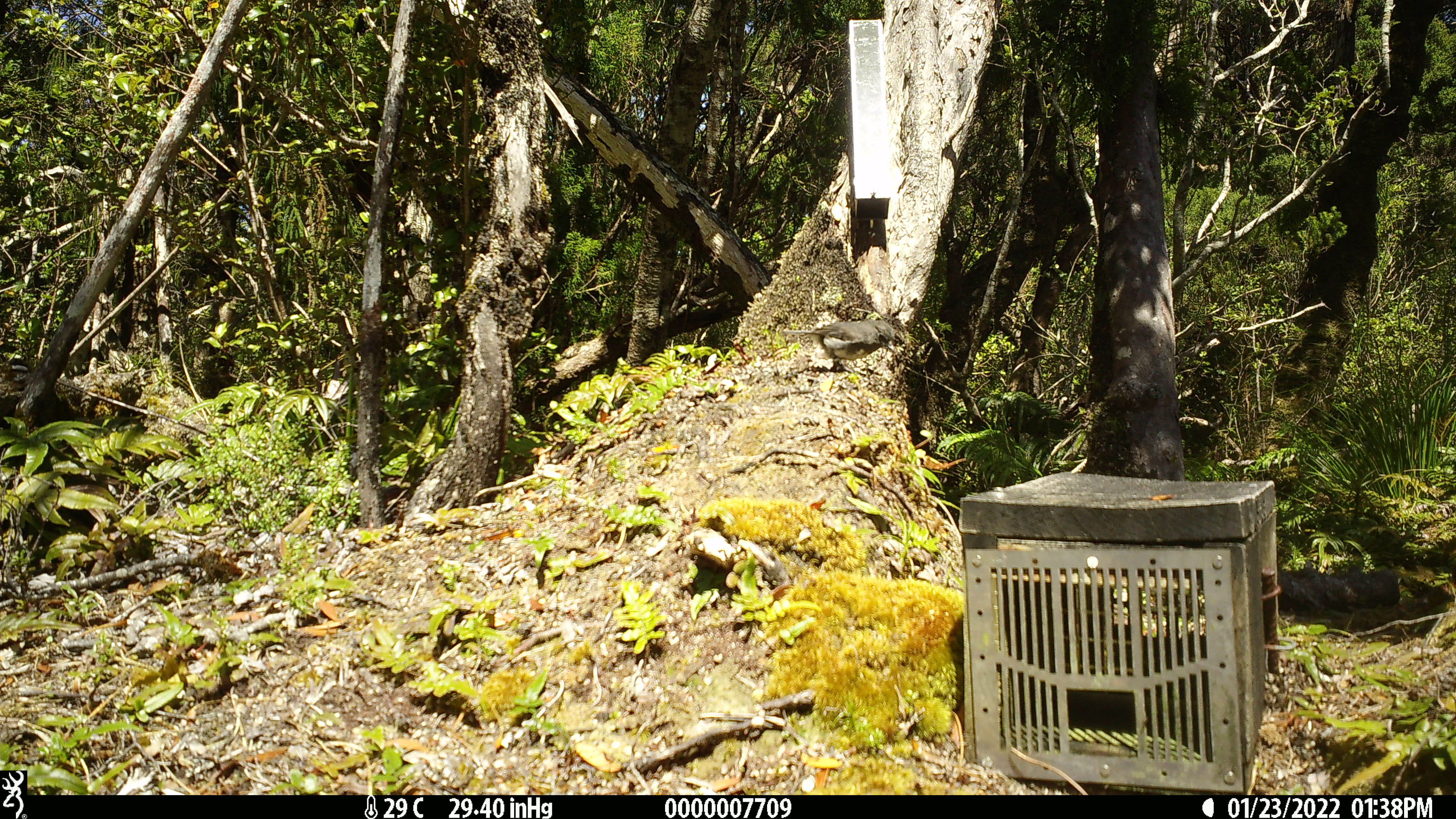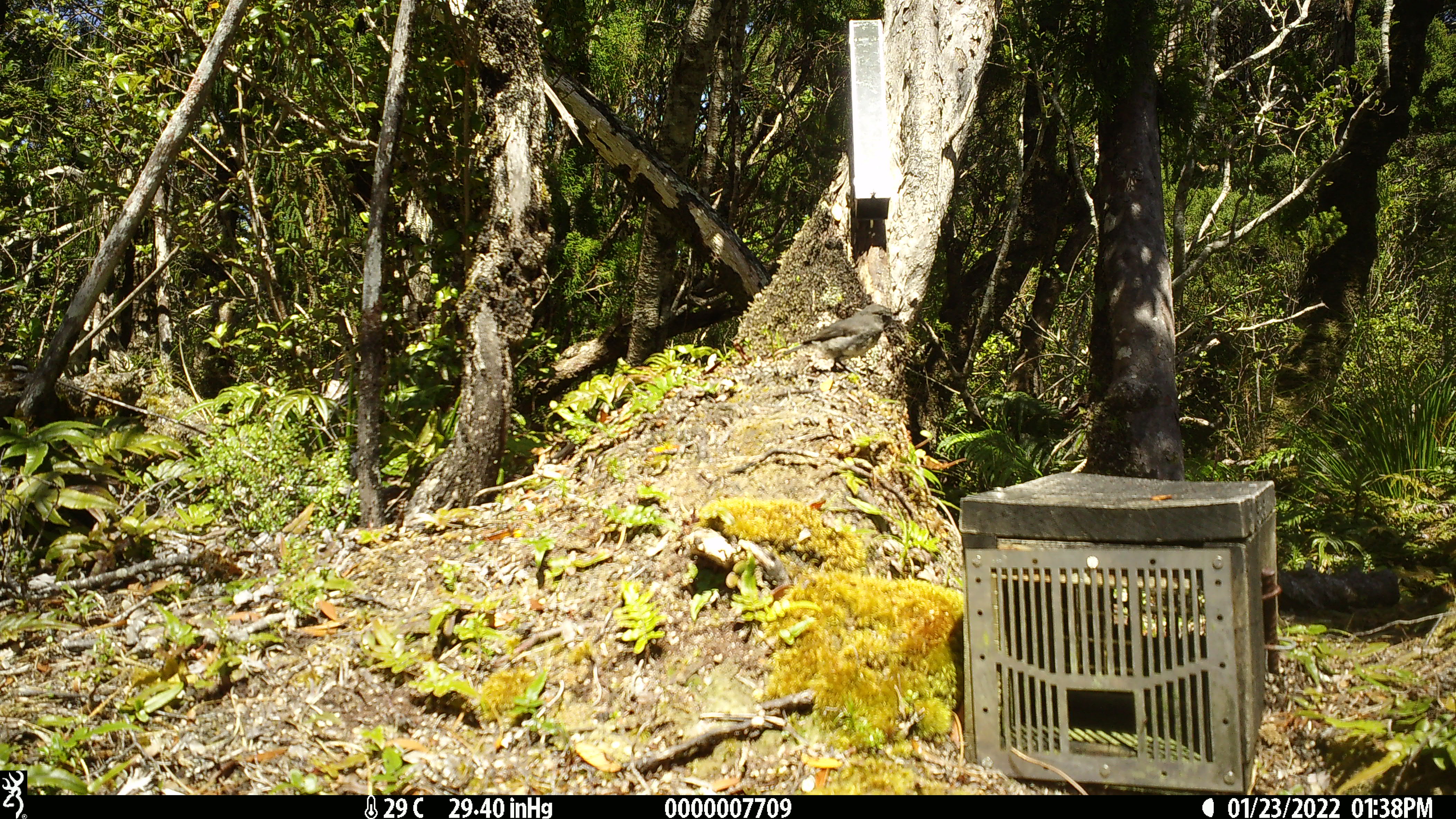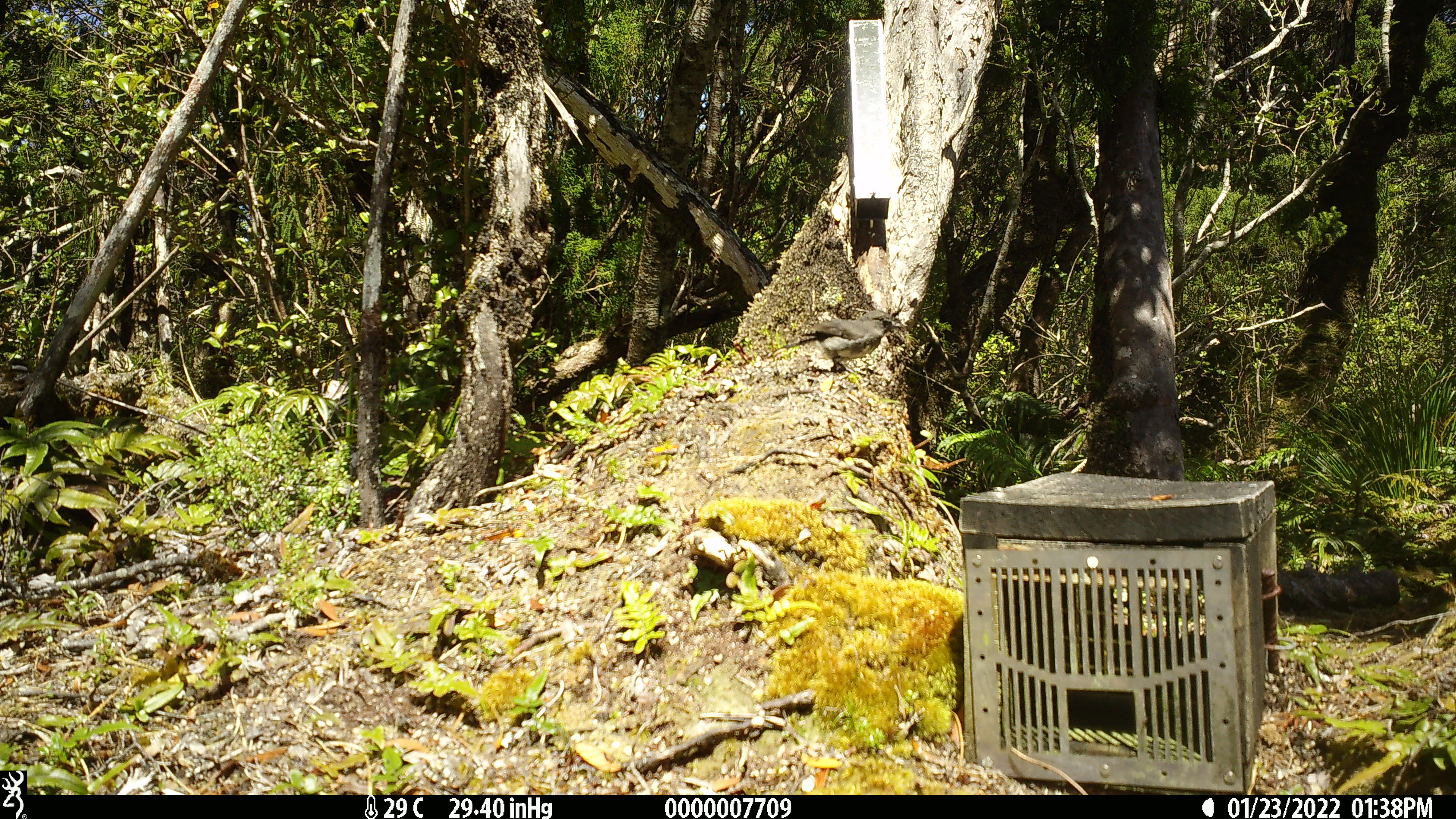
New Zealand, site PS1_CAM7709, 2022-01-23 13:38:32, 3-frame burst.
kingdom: Animalia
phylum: Chordata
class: Aves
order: Passeriformes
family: Petroicidae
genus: Petroica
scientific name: Petroica australis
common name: new zealand robin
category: robin